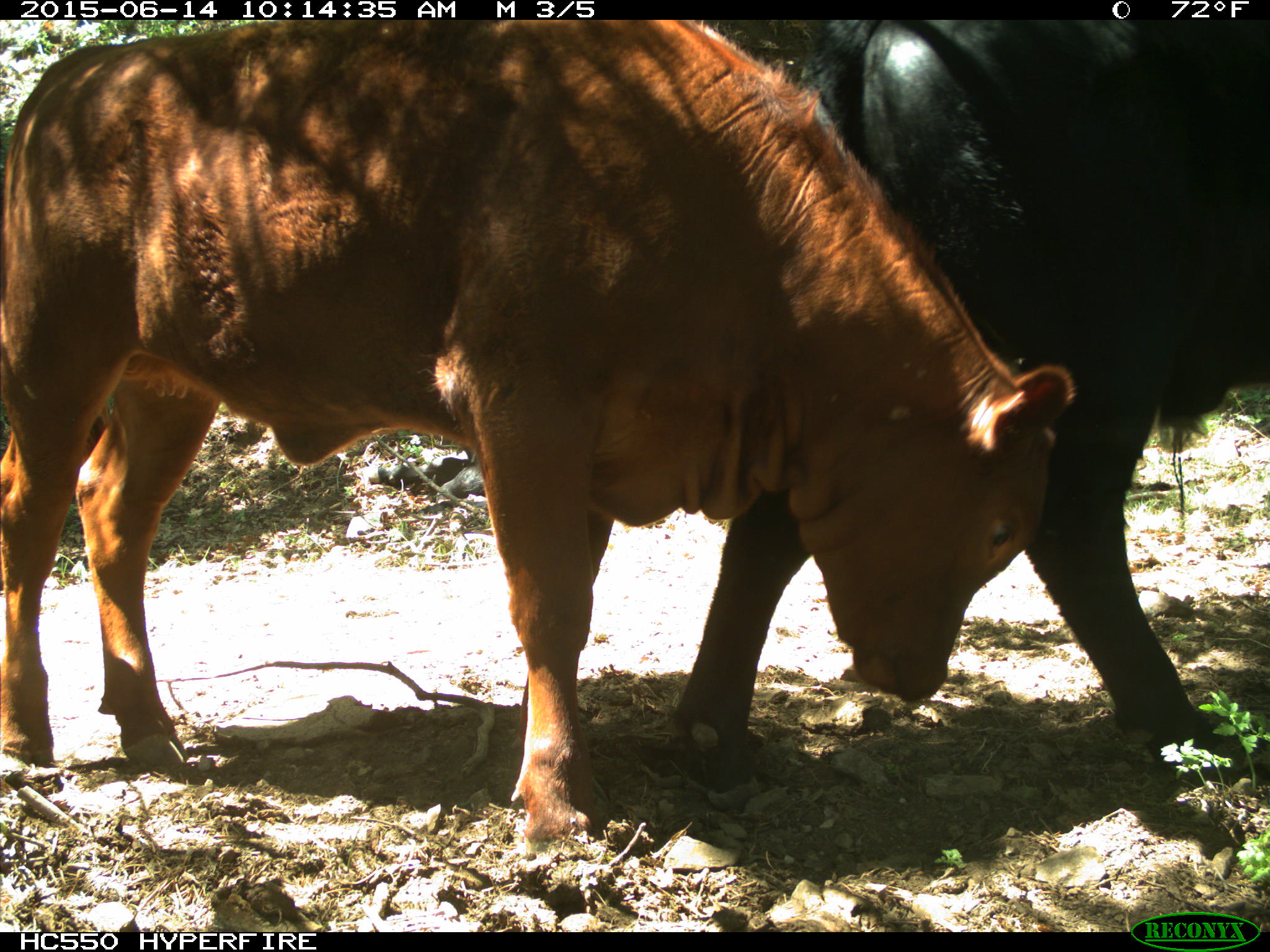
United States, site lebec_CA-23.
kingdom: Animalia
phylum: Chordata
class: Mammalia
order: Artiodactyla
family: Bovidae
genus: Bos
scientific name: Bos taurus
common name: domestic cow